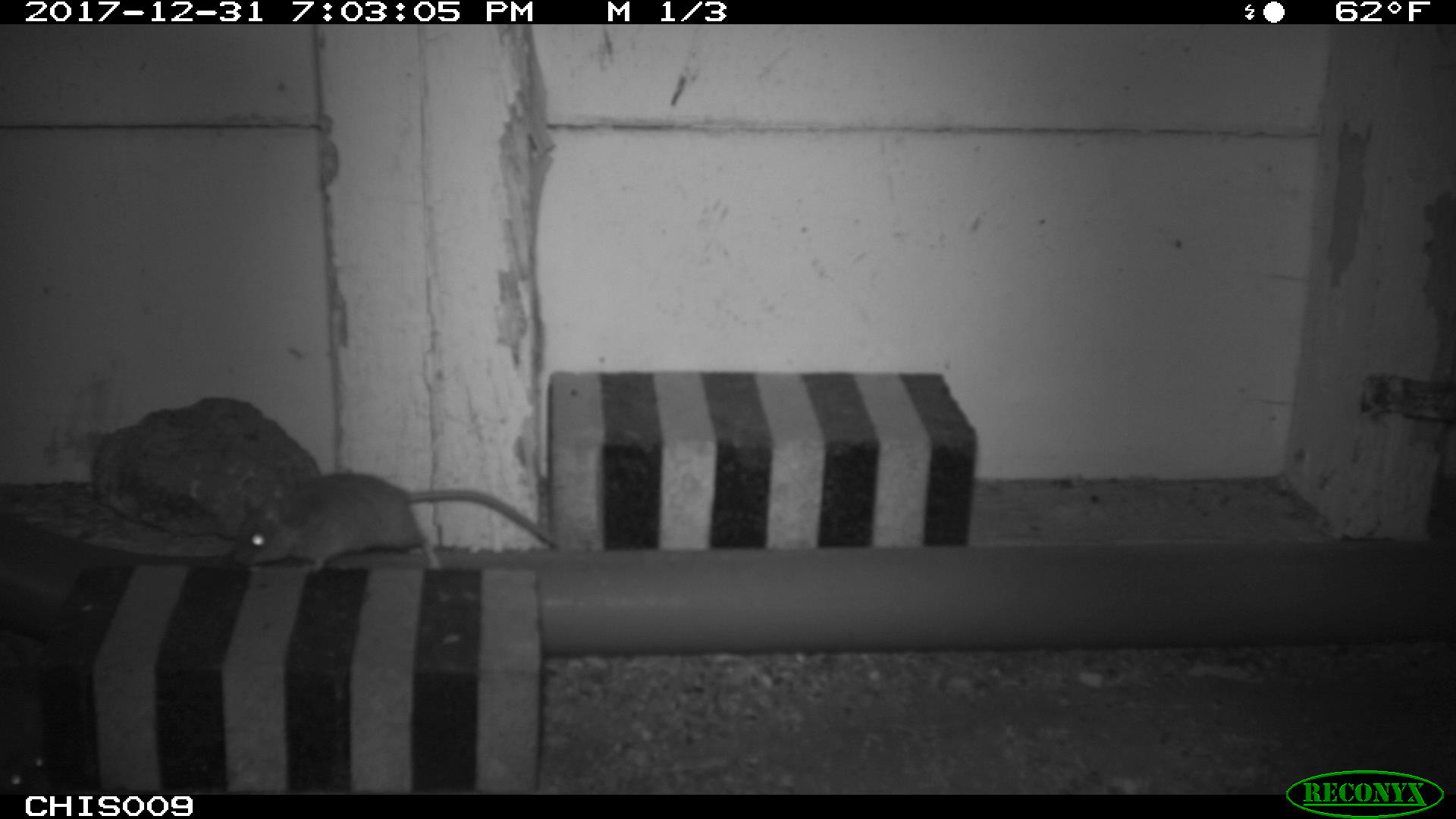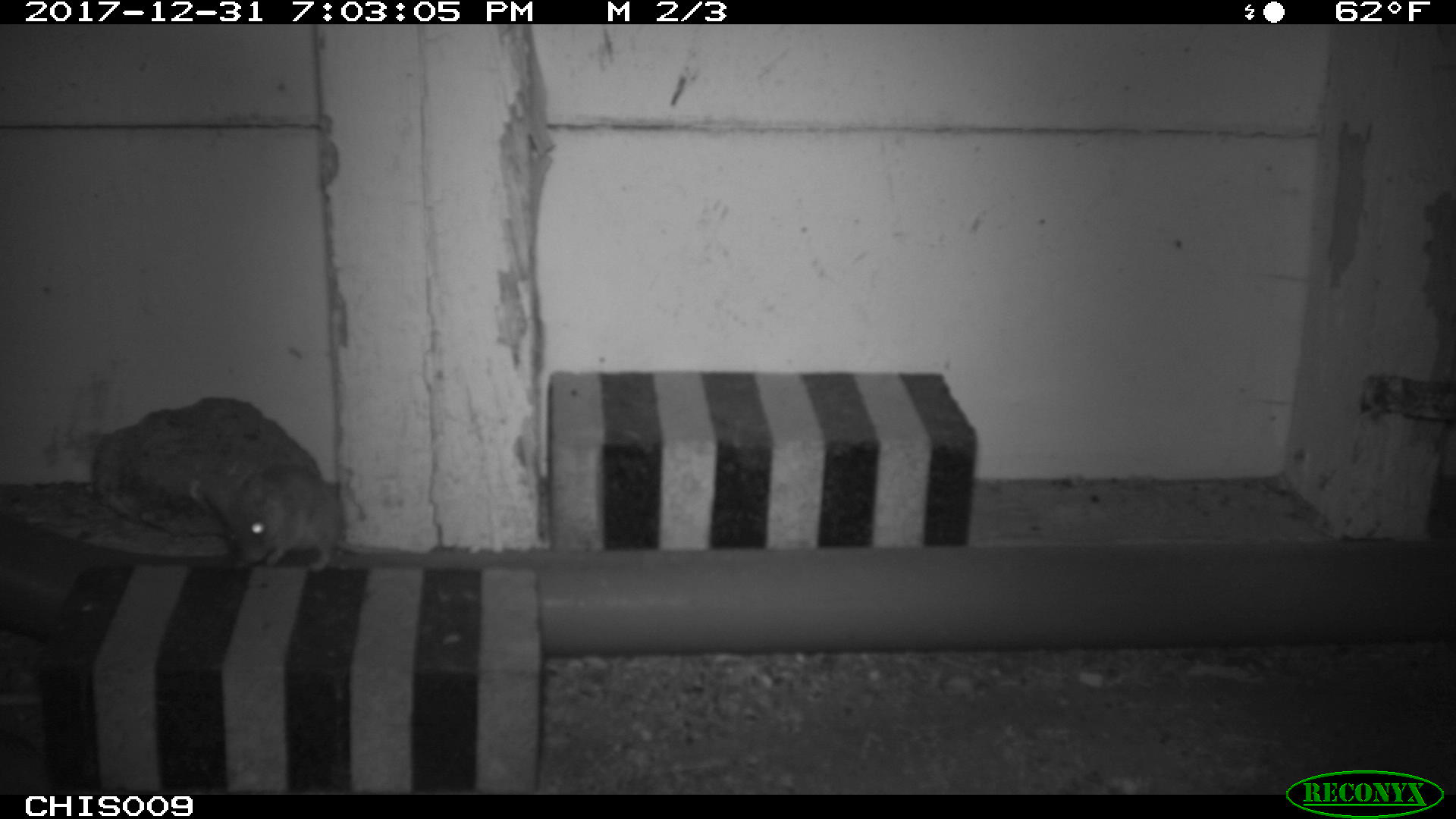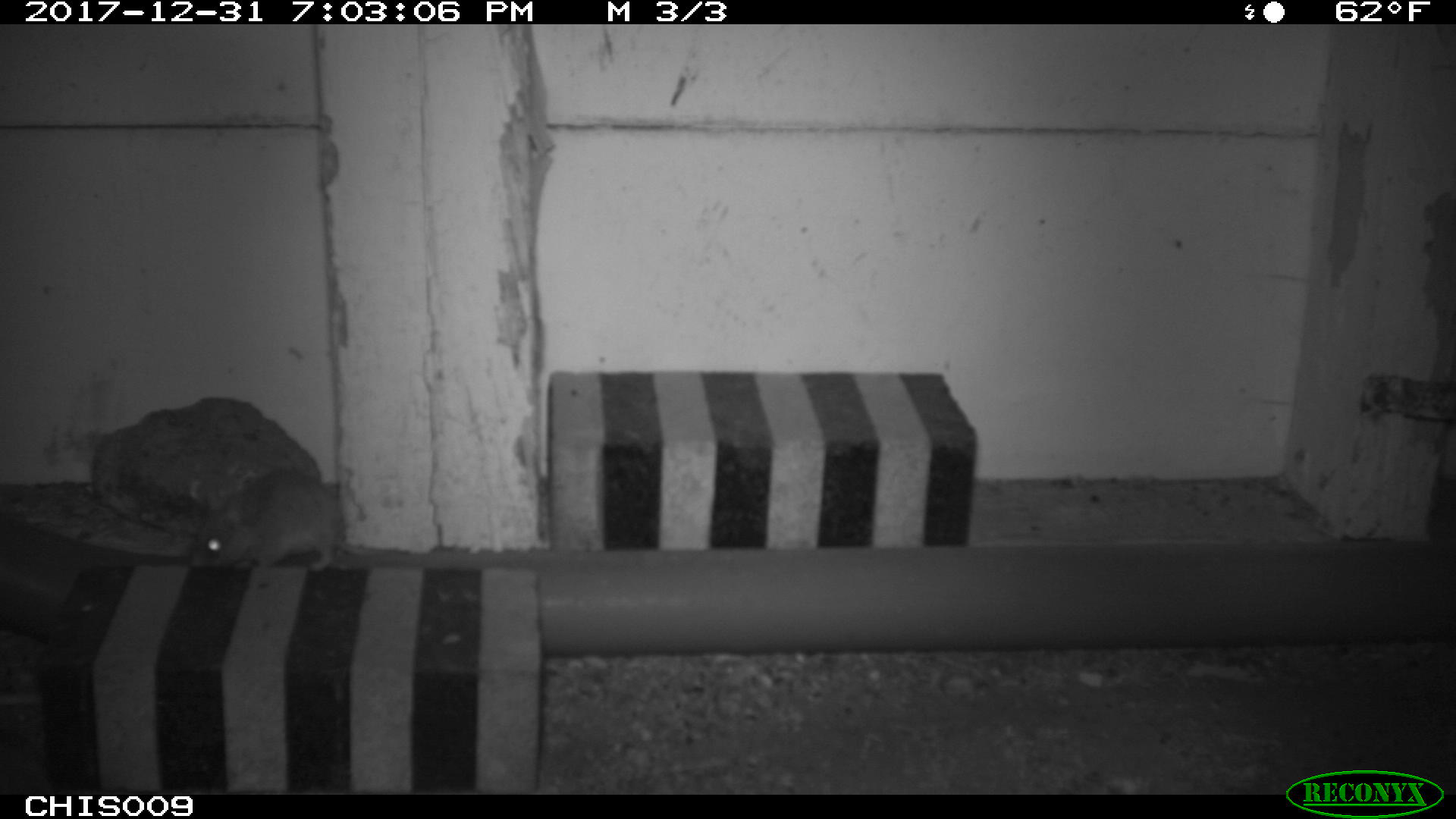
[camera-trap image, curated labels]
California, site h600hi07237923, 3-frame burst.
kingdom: Animalia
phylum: Chordata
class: Mammalia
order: Rodentia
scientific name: Rodentia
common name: rodent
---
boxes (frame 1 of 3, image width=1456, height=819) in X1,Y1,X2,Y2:
rodent: 231,472,557,570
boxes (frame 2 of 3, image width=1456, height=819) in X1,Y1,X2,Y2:
rodent: 218,464,403,573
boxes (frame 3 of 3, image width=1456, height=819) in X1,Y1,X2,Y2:
rodent: 188,467,384,571